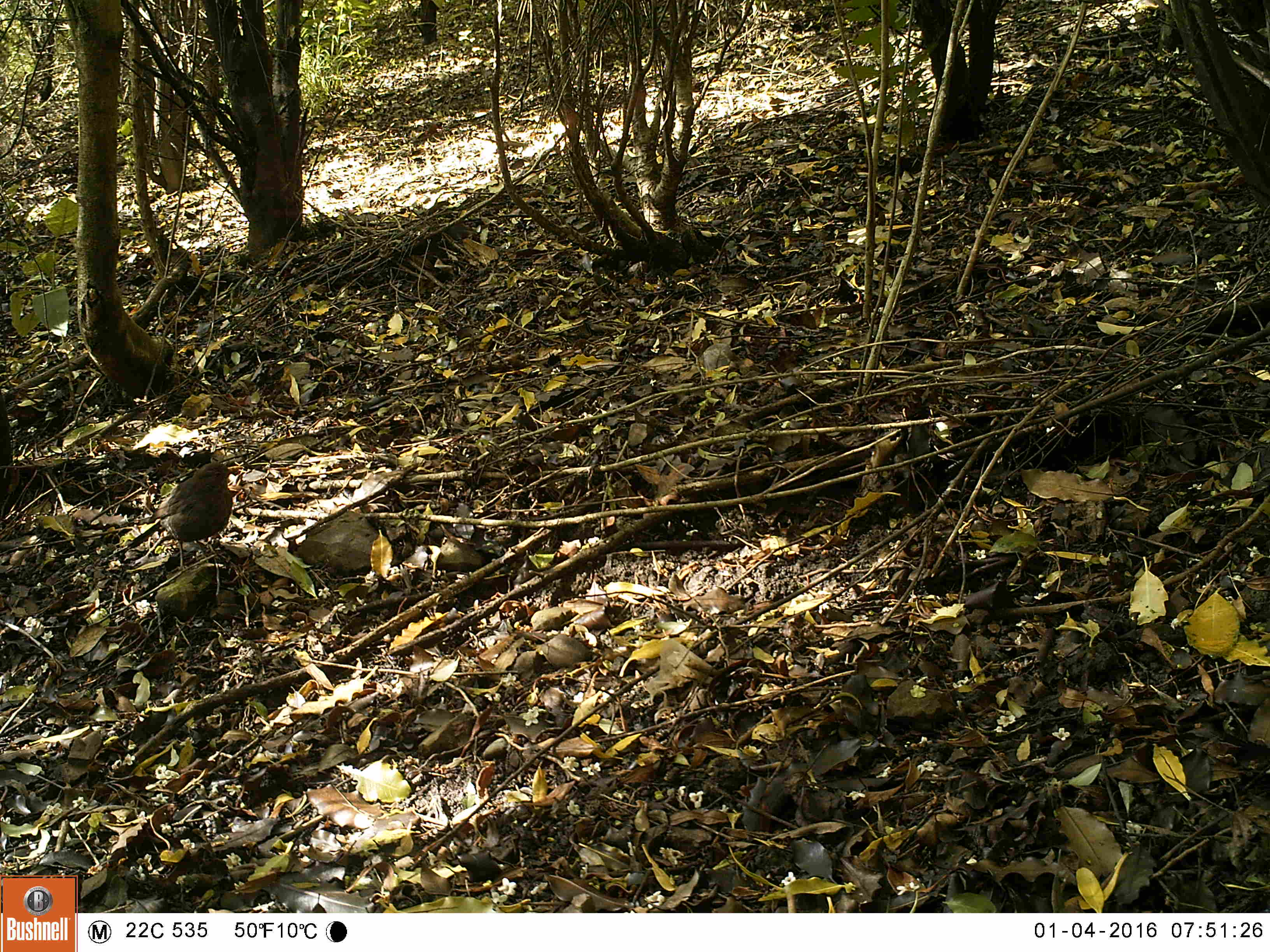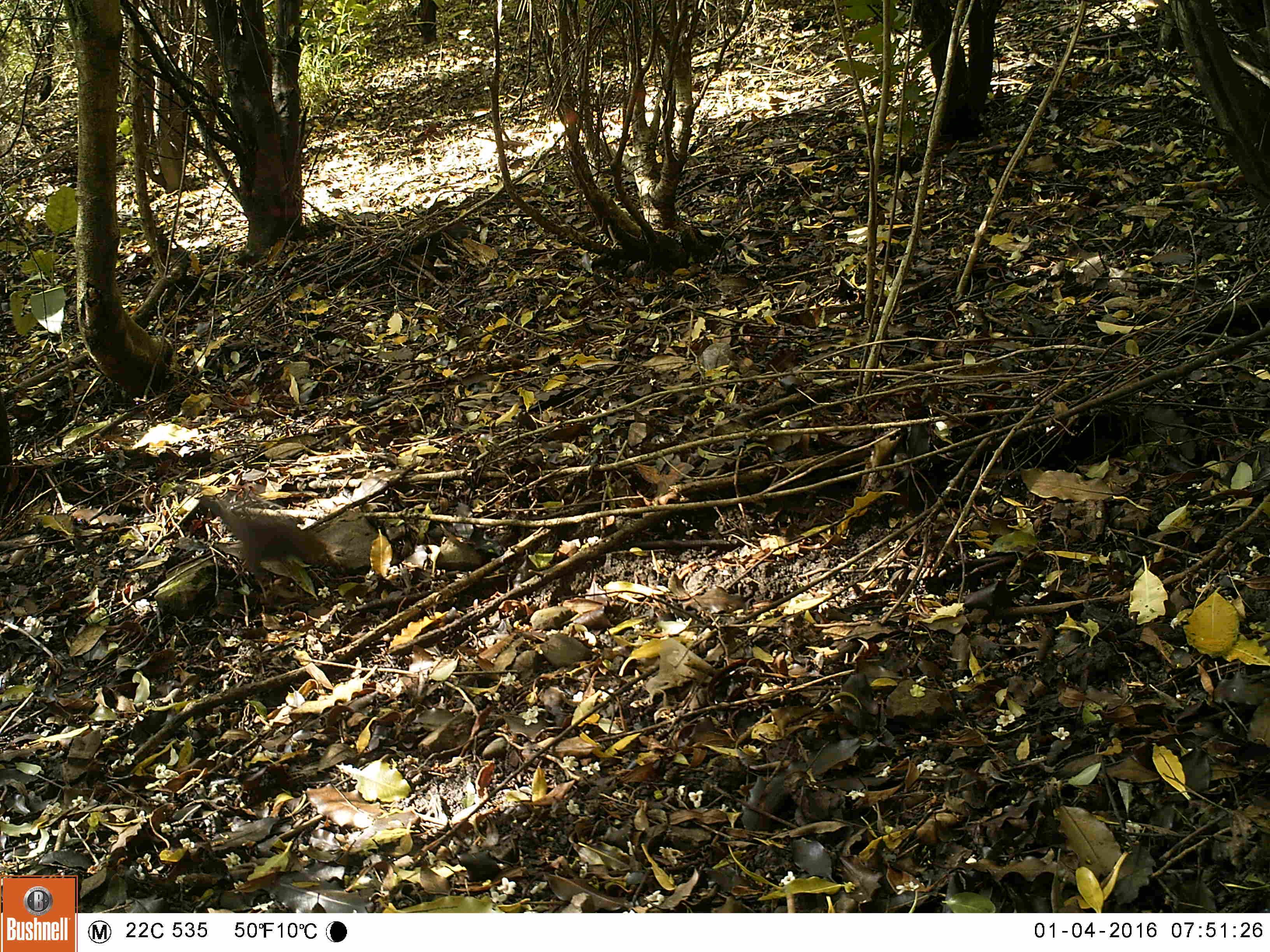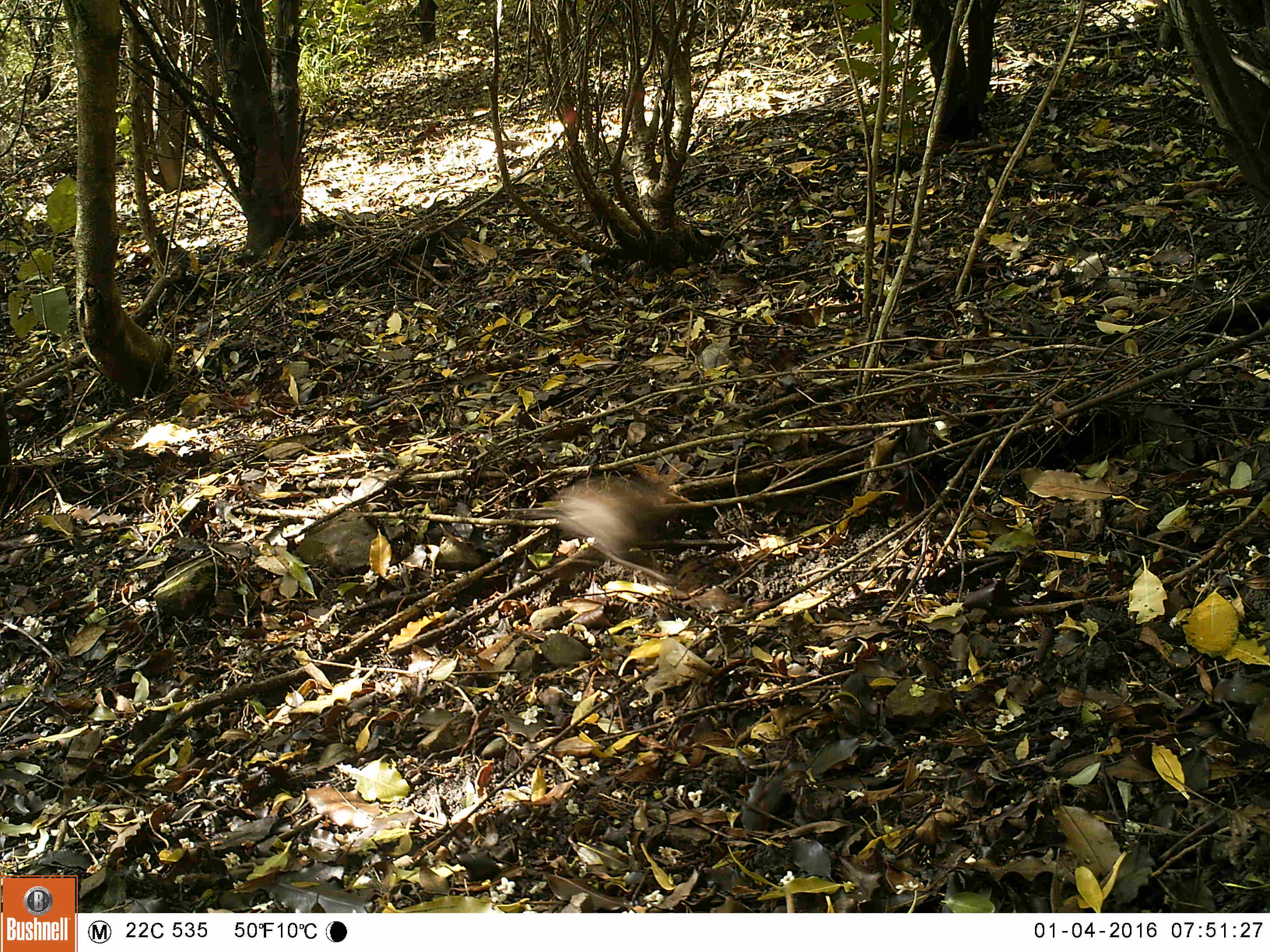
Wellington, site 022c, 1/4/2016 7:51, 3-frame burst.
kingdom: Animalia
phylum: Chordata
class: Aves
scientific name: Aves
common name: bird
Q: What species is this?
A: Bird (Aves).